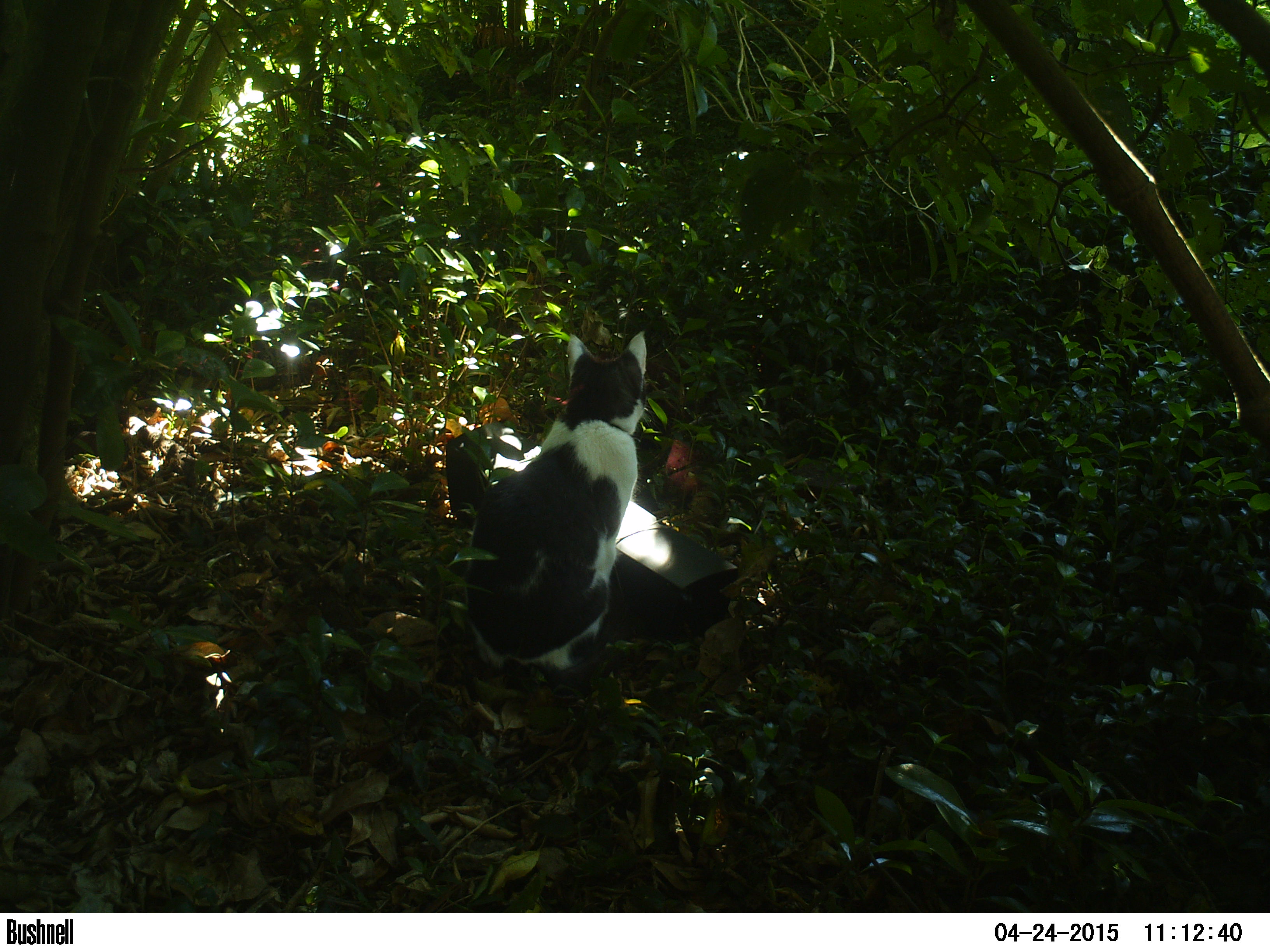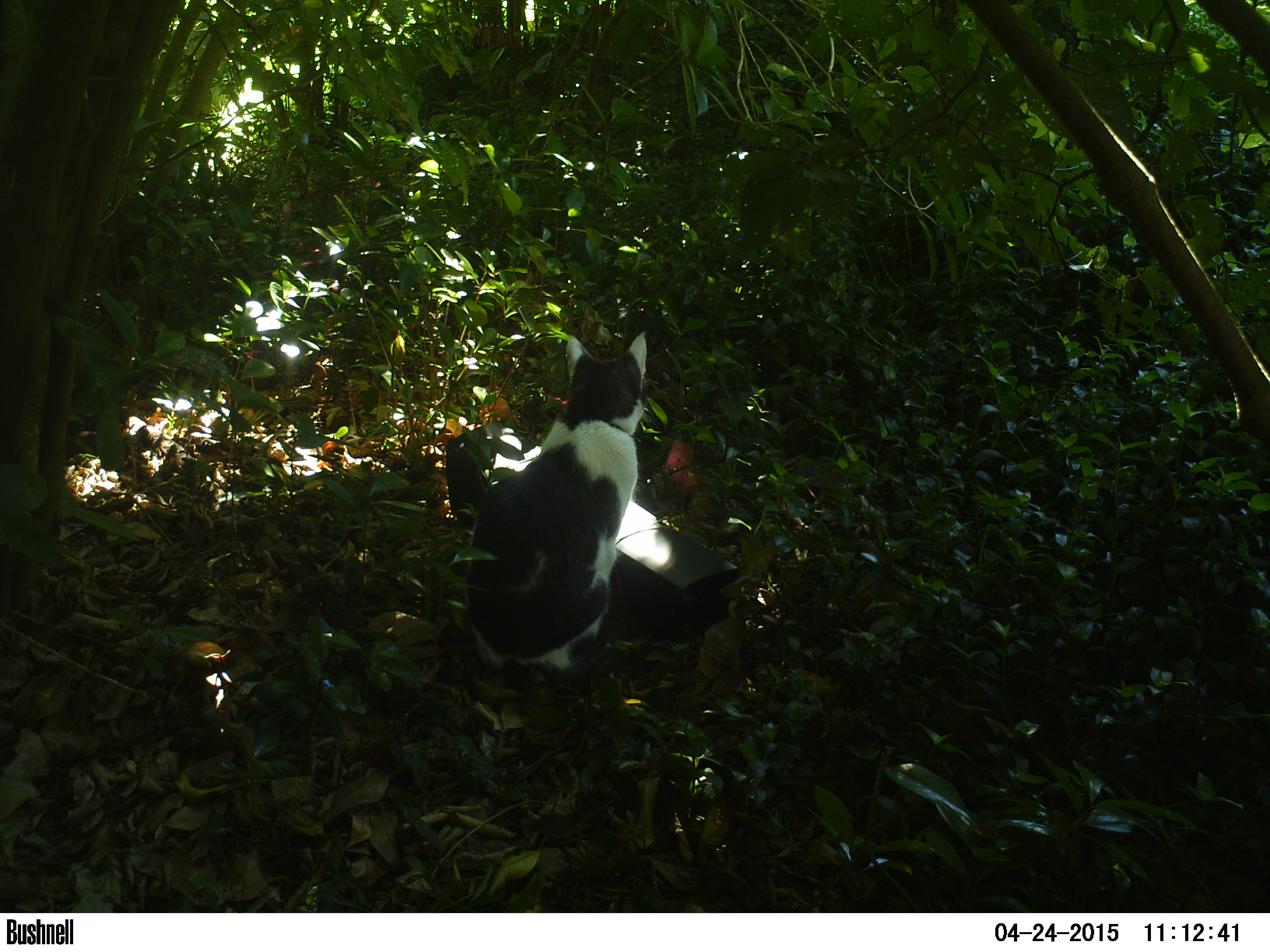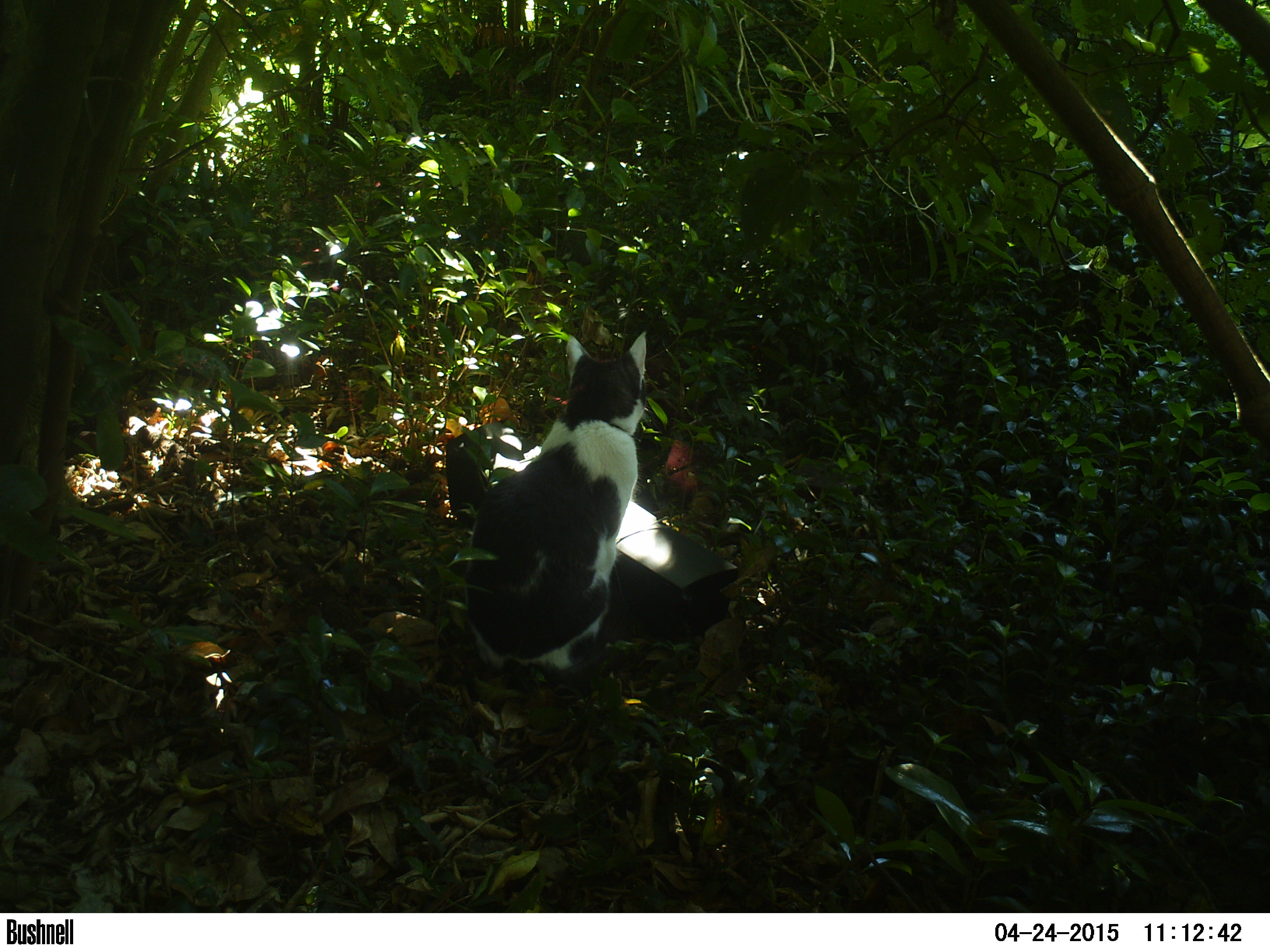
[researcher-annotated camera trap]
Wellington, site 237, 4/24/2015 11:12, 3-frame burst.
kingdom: Animalia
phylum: Chordata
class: Mammalia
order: Carnivora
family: Felidae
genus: Felis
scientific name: Felis catus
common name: cat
Cat (Felis catus).